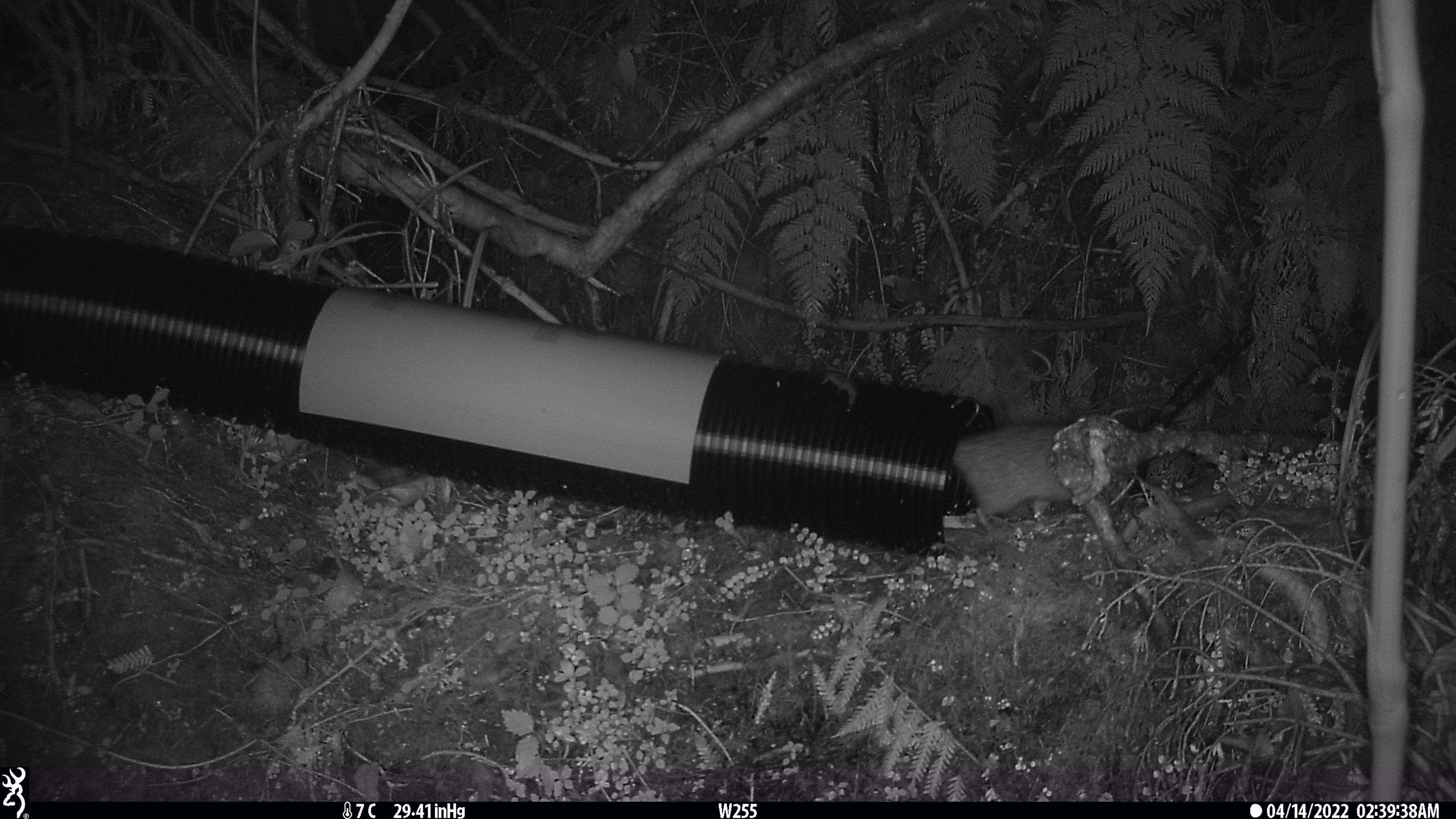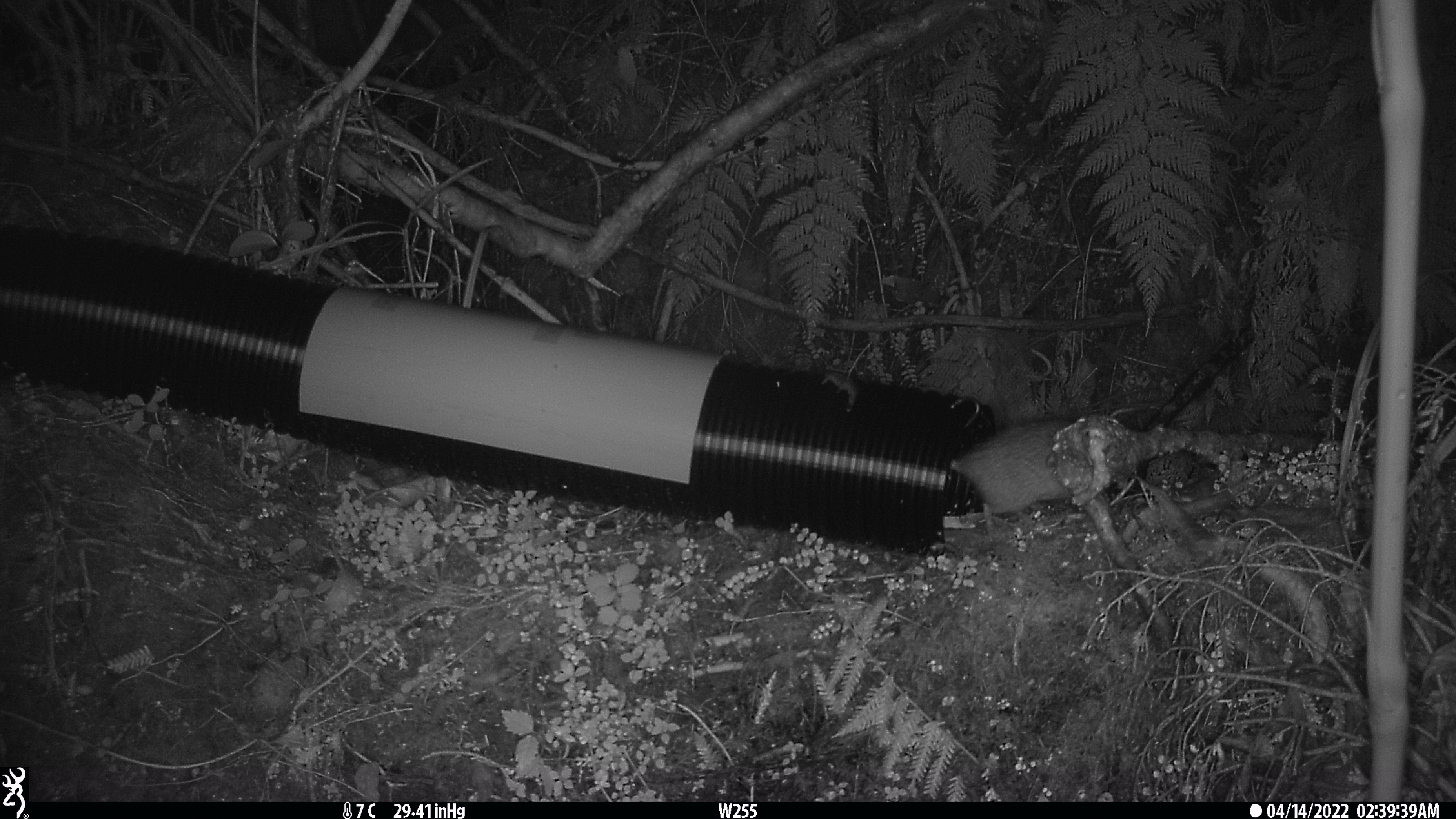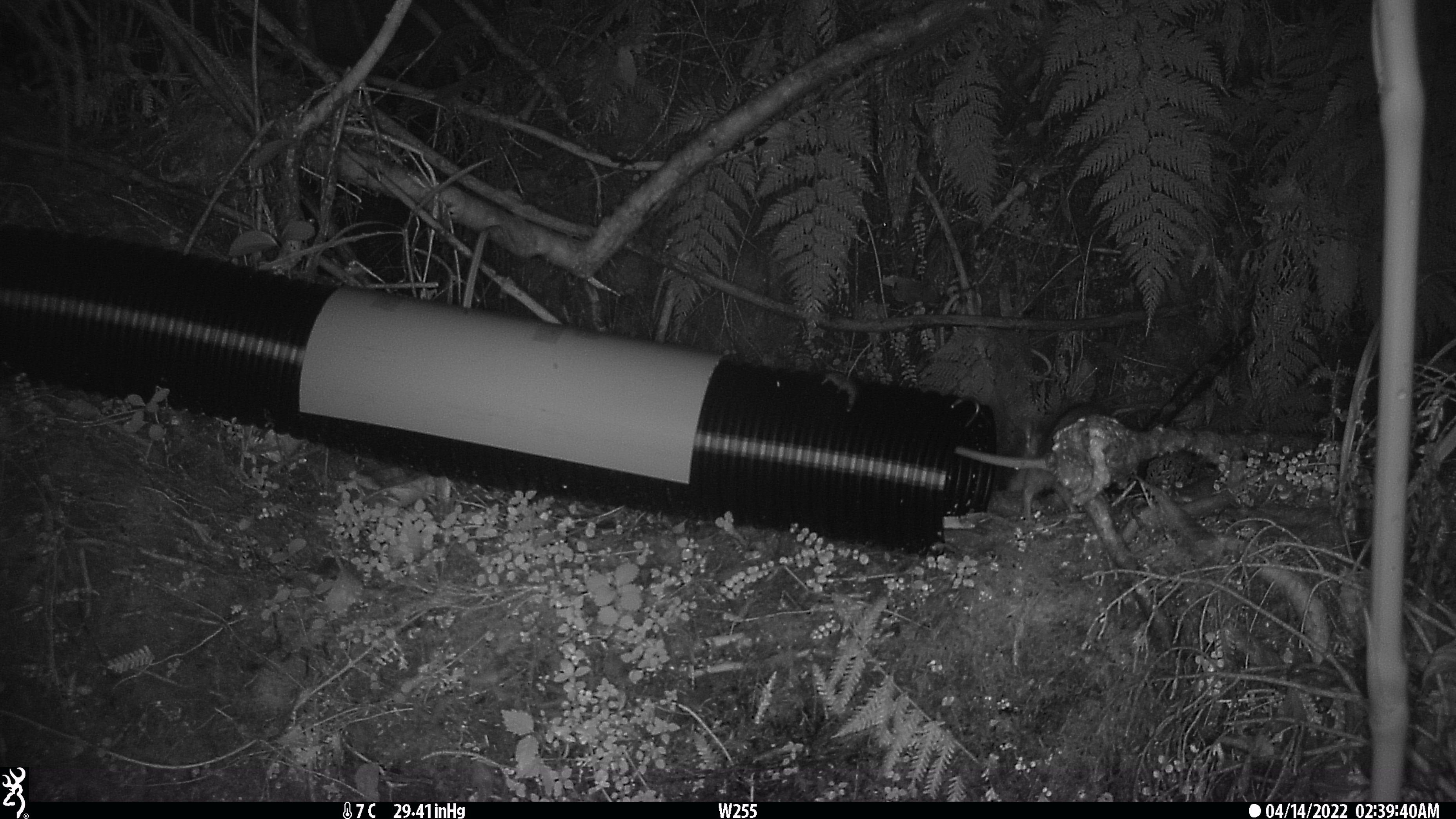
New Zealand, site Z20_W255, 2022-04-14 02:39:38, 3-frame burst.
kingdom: Animalia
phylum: Chordata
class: Mammalia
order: Rodentia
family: Muridae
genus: Rattus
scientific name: Rattus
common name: rat